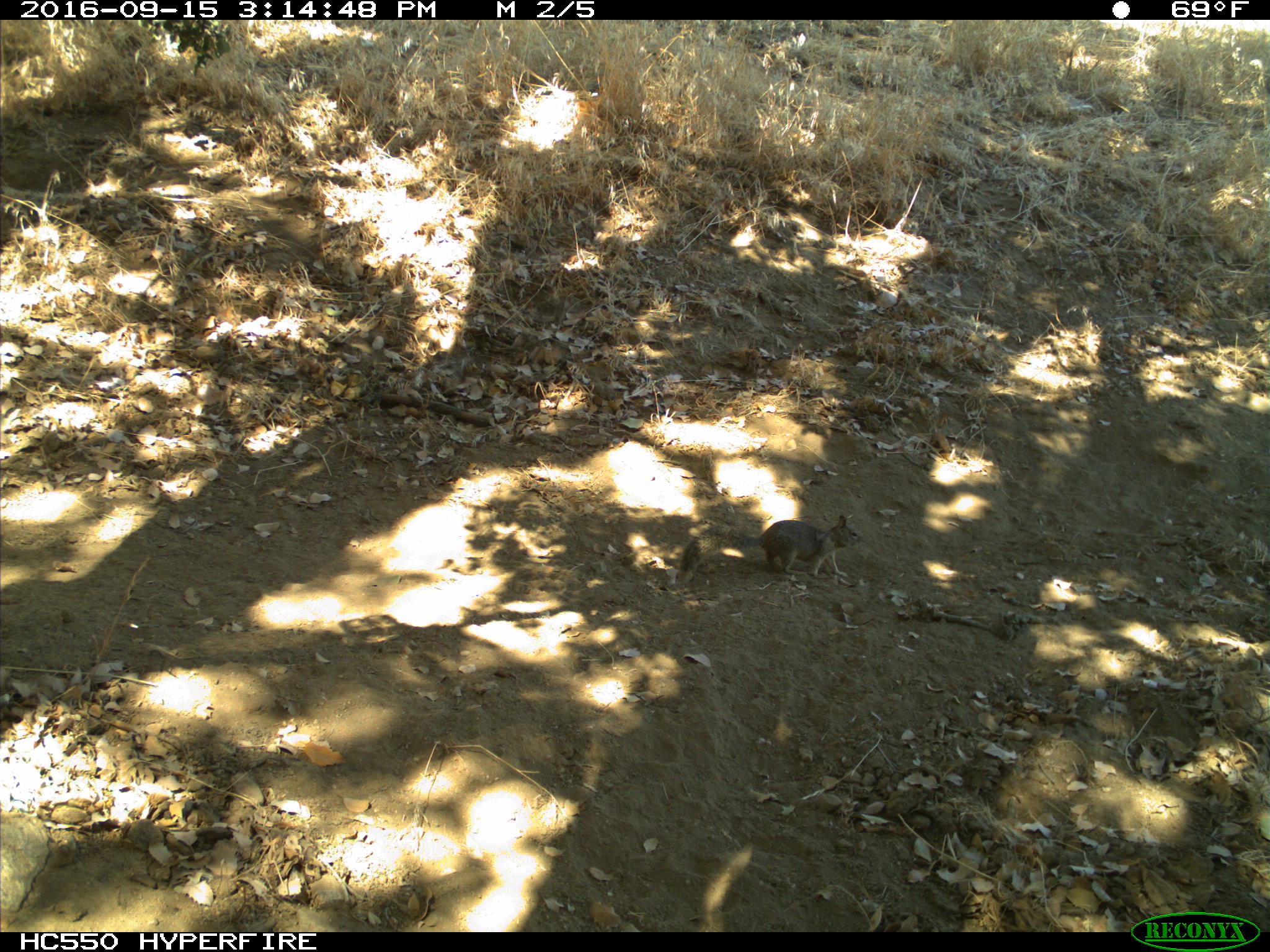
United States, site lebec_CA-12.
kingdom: Animalia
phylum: Chordata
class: Mammalia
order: Rodentia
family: Sciuridae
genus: Otospermophilus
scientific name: Otospermophilus beecheyi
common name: california ground squirrel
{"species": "Otospermophilus beecheyi (california ground squirrel)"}